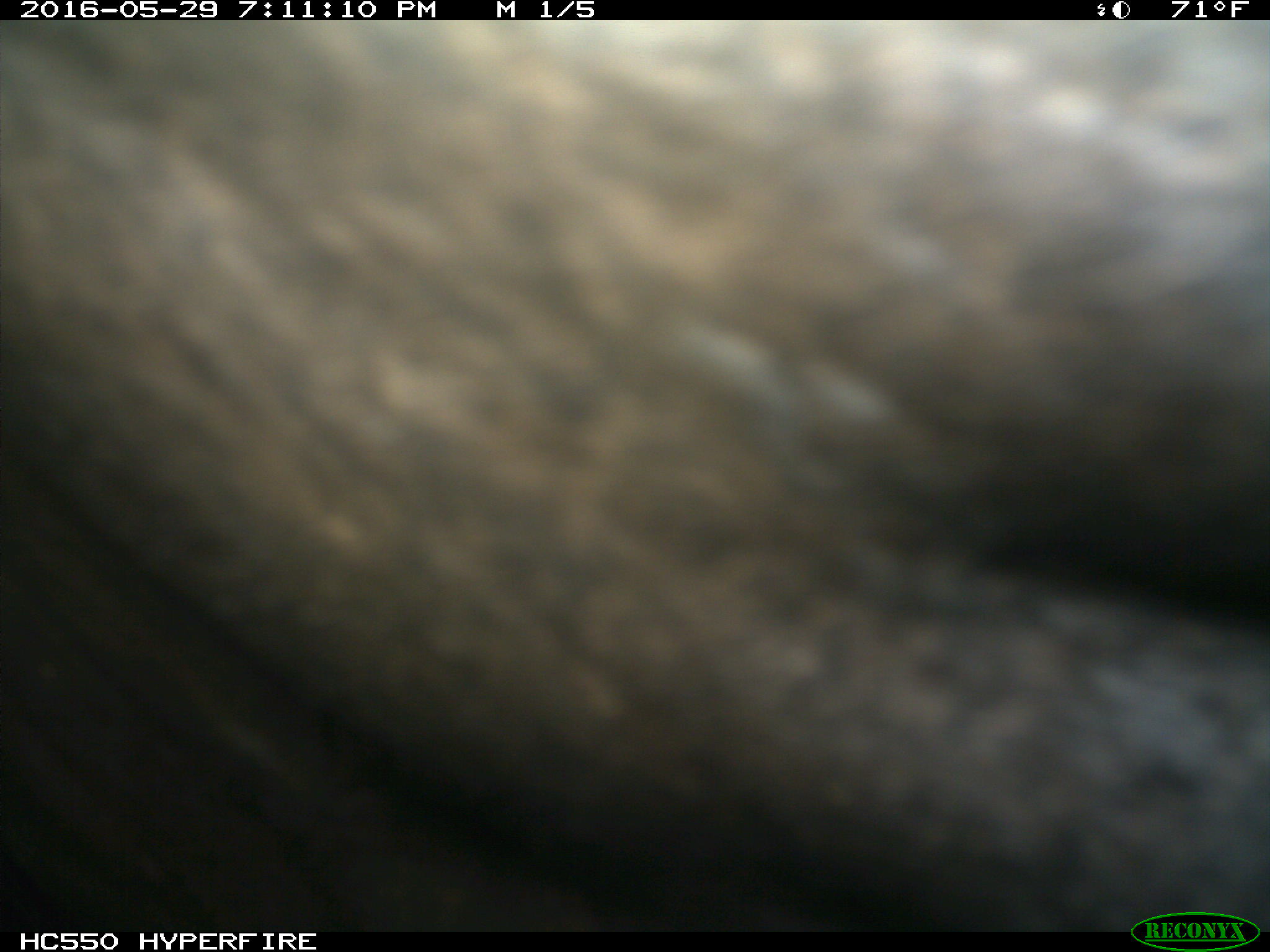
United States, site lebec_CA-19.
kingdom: Animalia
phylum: Chordata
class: Mammalia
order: Artiodactyla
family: Bovidae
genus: Bos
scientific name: Bos taurus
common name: domestic cow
Bos taurus (domestic cow).